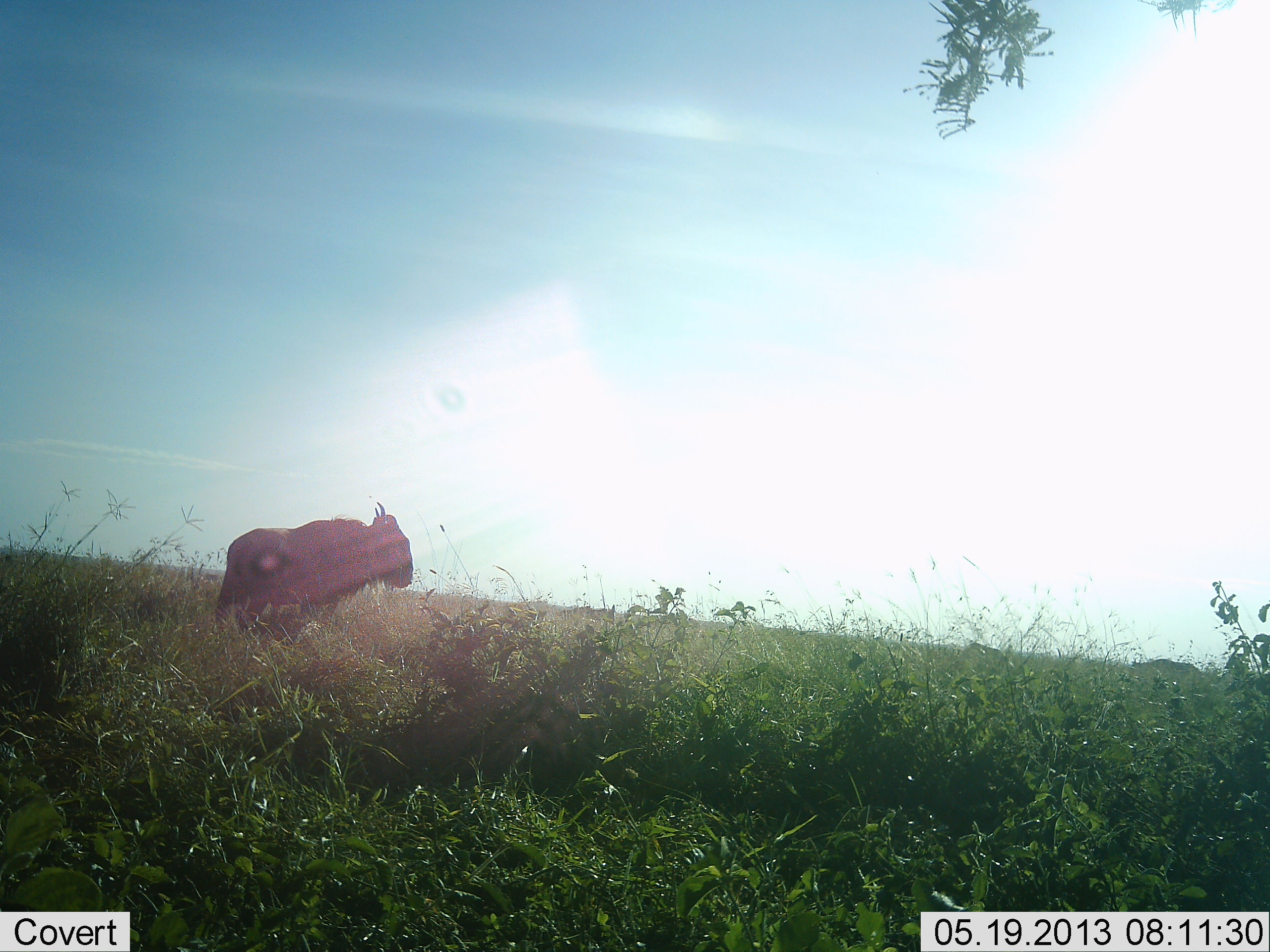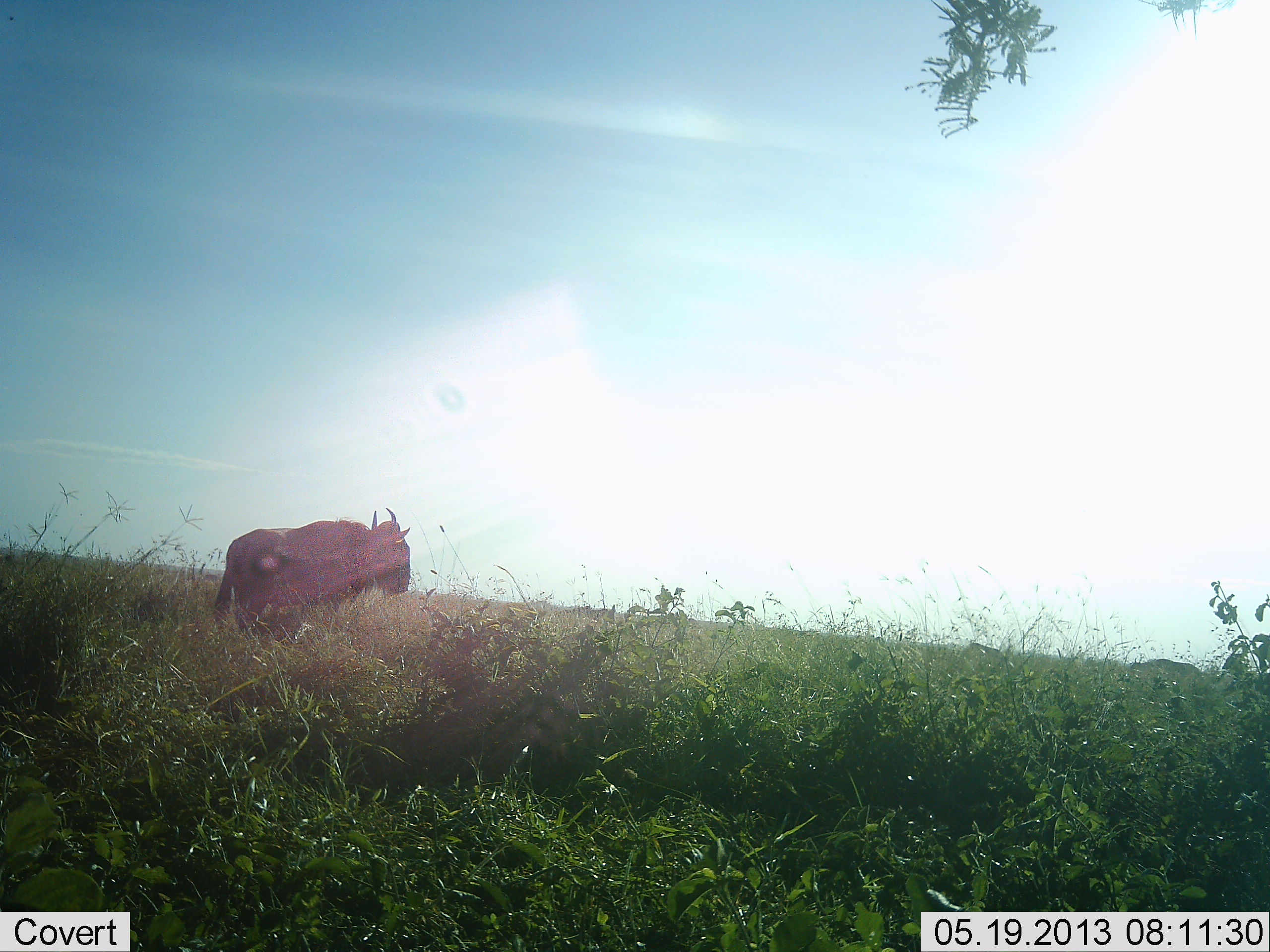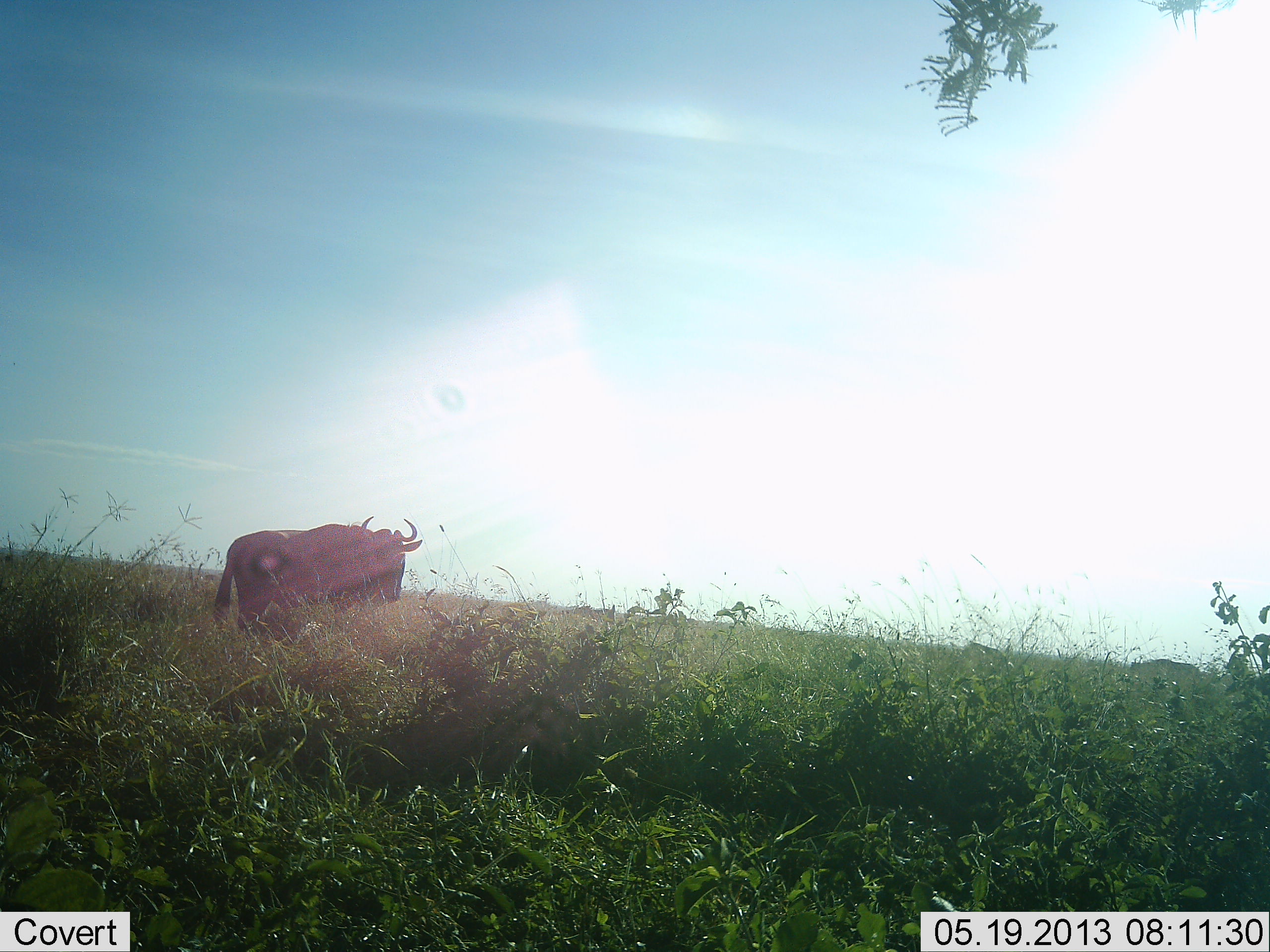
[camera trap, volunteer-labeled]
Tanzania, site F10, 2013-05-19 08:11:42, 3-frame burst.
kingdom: Animalia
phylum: Chordata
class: Mammalia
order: Artiodactyla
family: Bovidae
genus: Connochaetes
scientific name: Connochaetes taurinus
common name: blue wildebeest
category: wildebeest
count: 1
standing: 88%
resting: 0%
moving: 12%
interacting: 6%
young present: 0%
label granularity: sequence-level